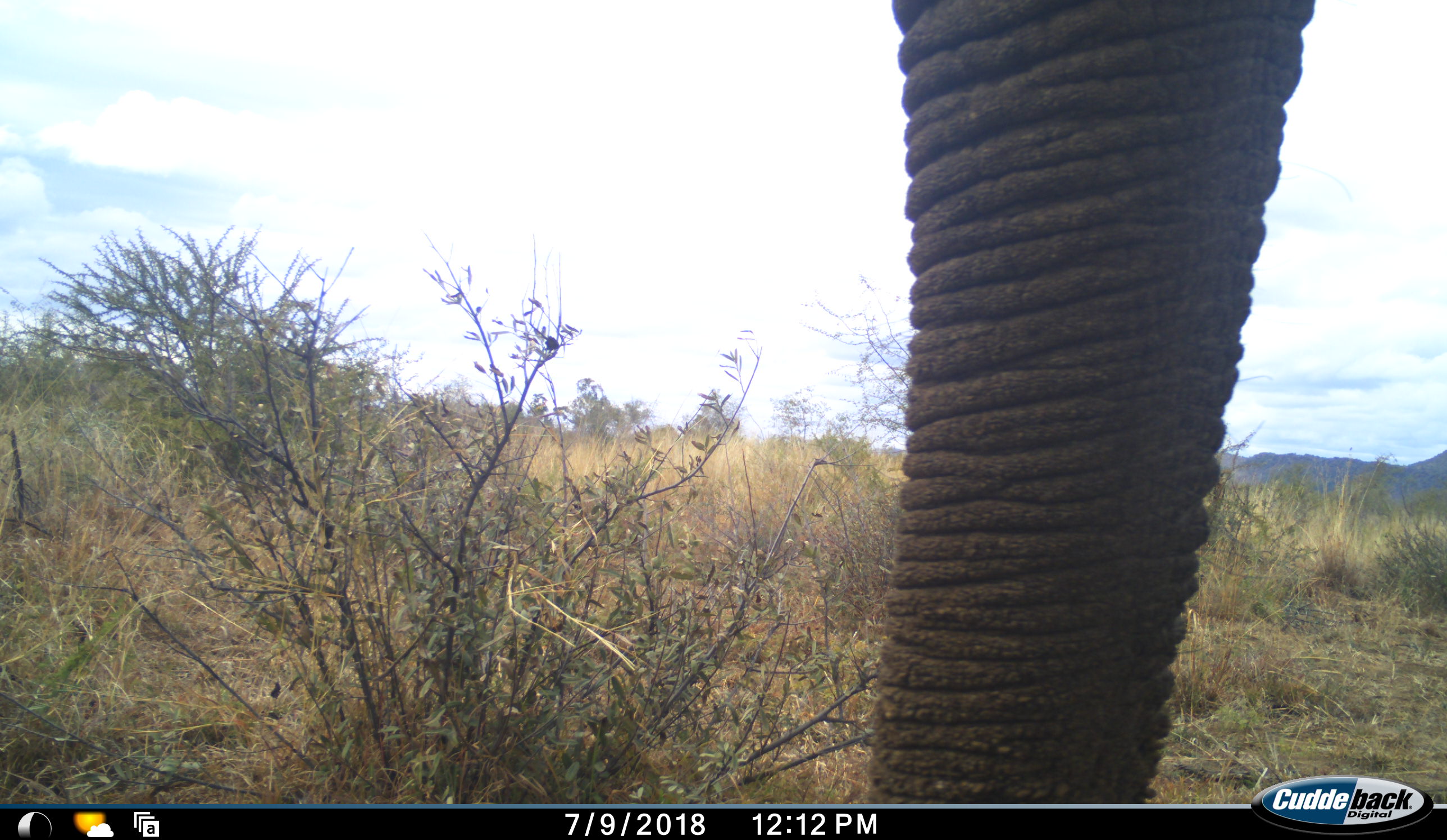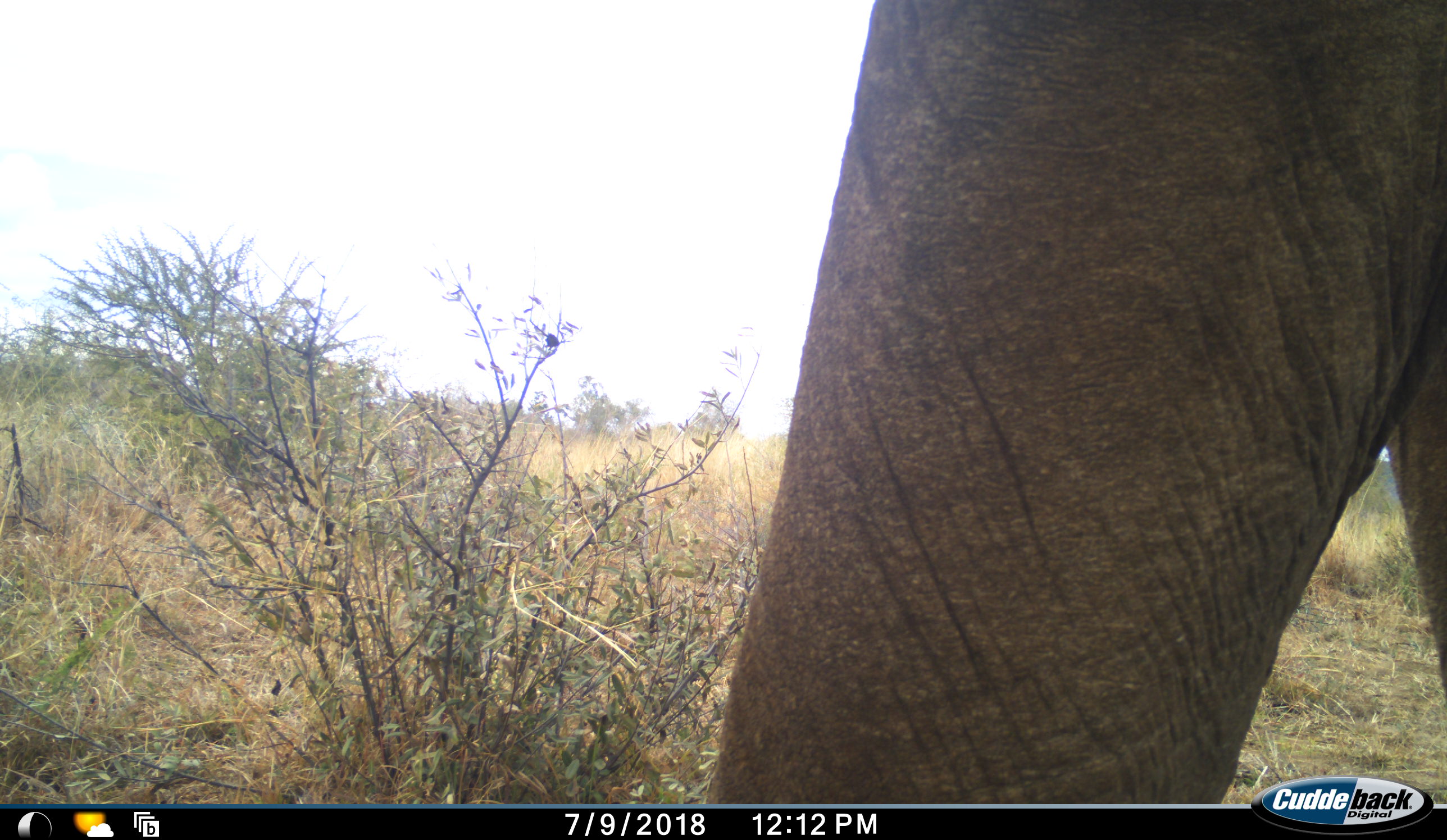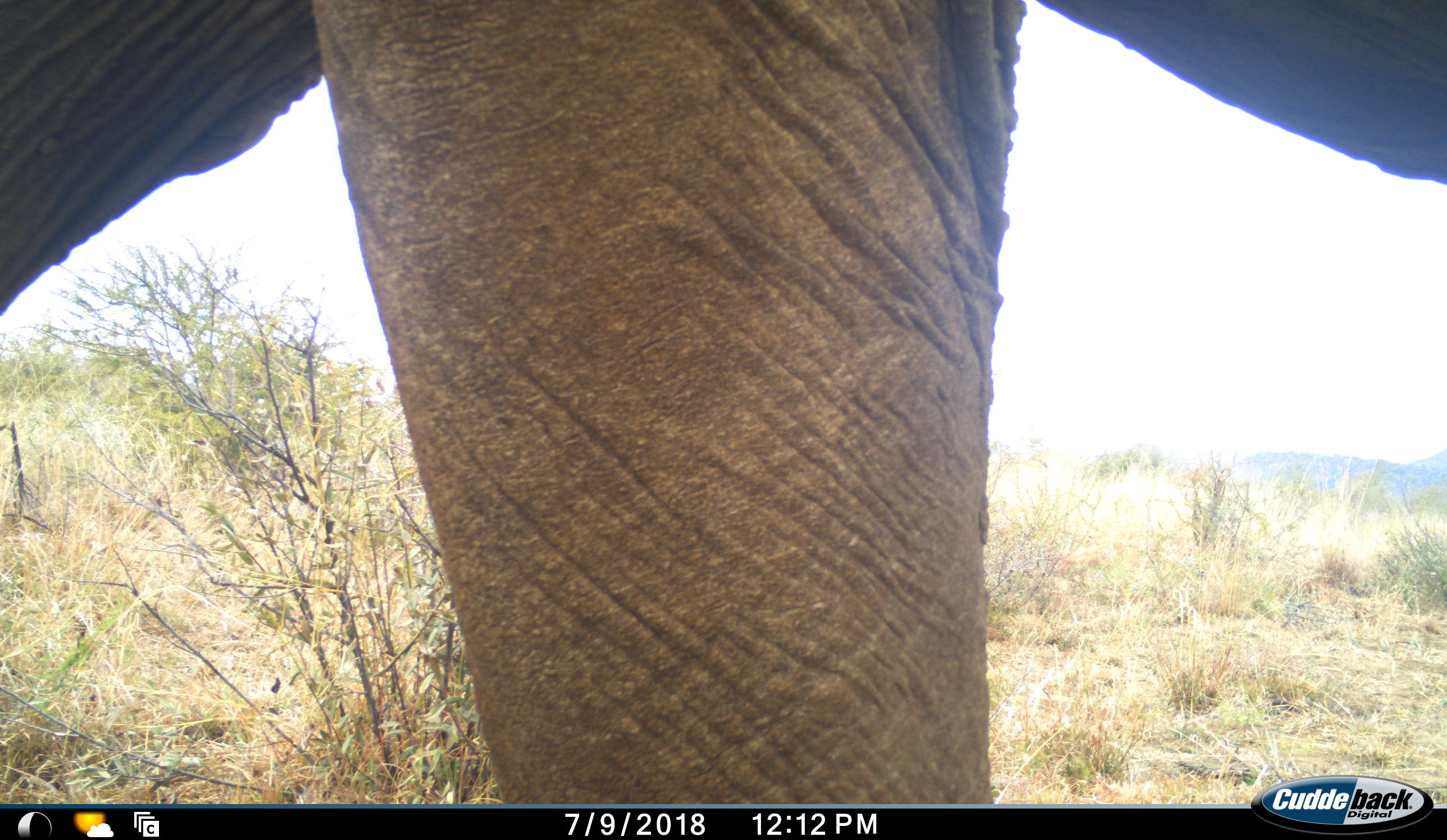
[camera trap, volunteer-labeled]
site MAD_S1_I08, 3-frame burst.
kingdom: Animalia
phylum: Chordata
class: Mammalia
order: Proboscidea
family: Elephantidae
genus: Loxodonta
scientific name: Loxodonta africana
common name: african bush elephant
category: elephant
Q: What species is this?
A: Elephant (african bush elephant) (Loxodonta africana).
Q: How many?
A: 1.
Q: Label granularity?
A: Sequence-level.